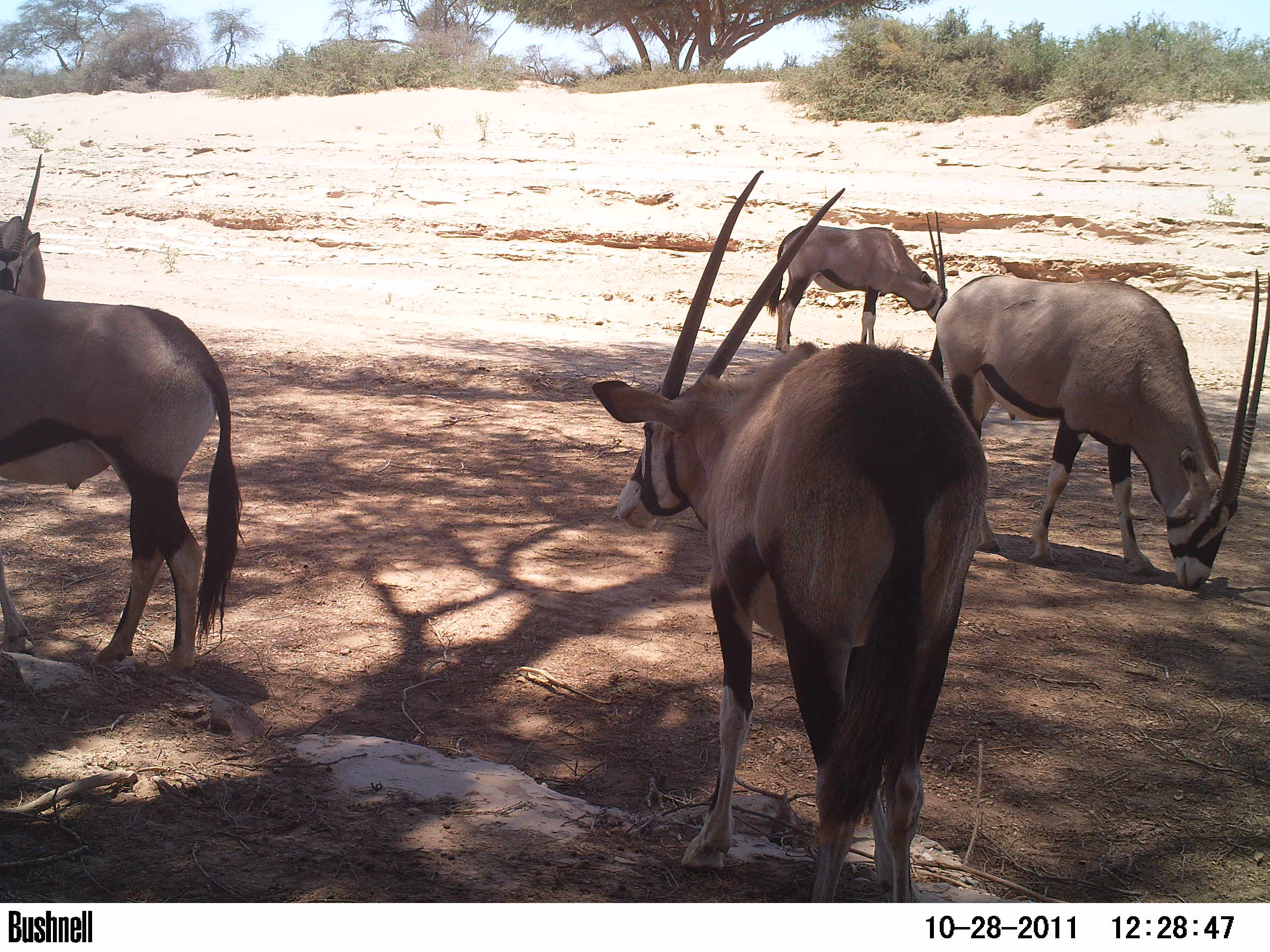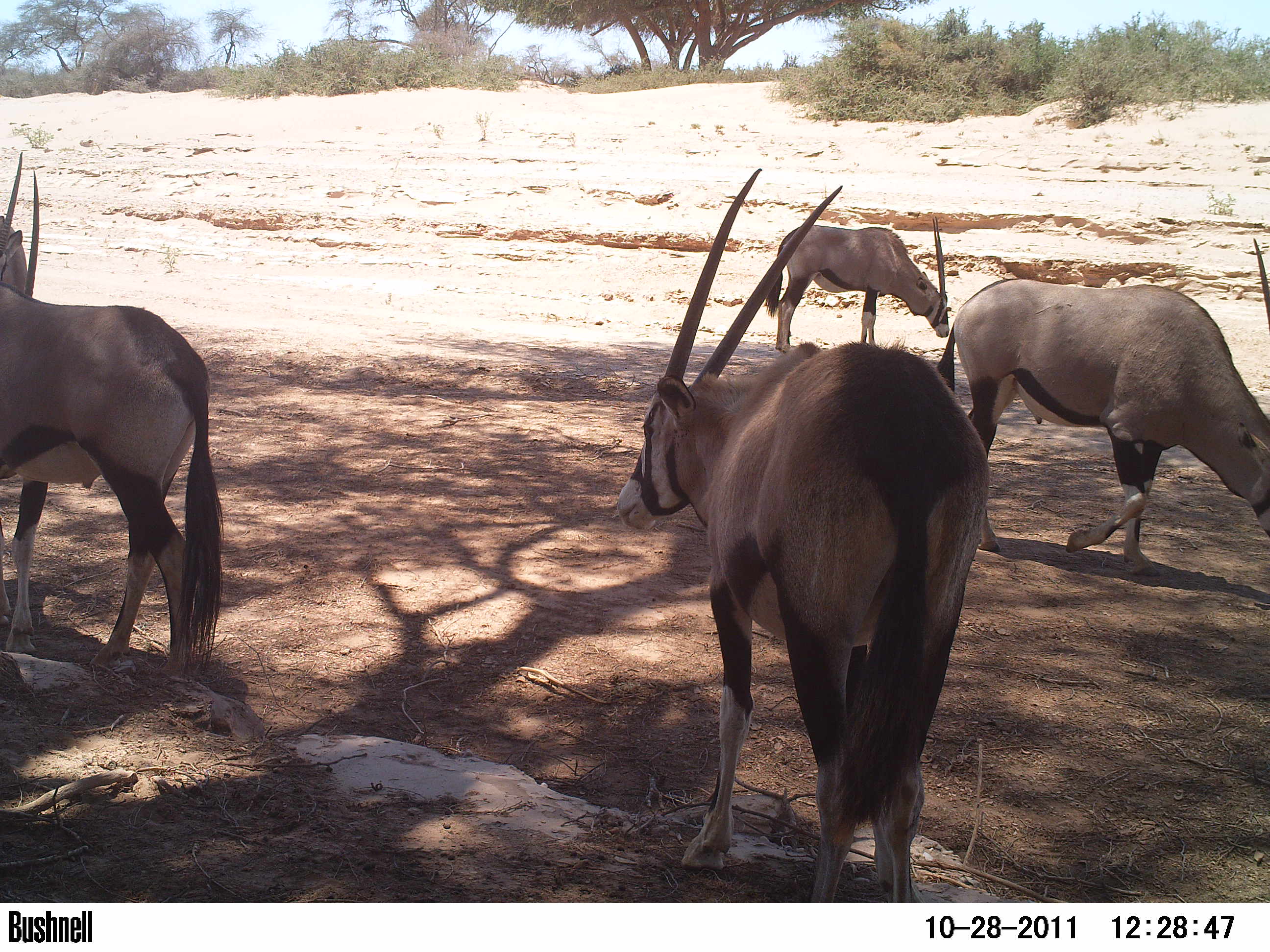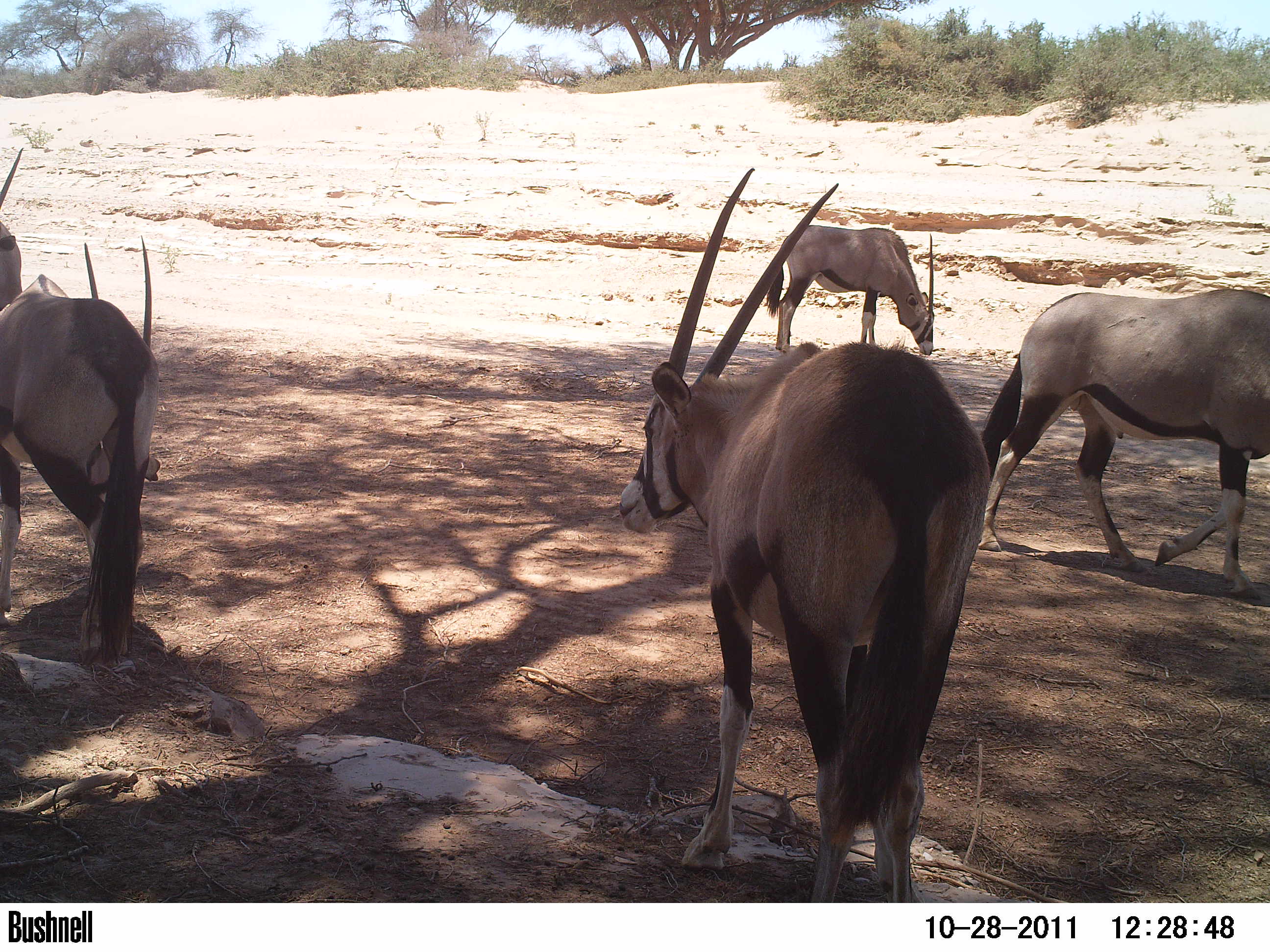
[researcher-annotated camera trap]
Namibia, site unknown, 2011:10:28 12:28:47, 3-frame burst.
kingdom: Animalia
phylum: Chordata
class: Mammalia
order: Artiodactyla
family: Bovidae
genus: Oryx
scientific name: Oryx gazella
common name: gemsbok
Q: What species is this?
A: Oryx gazella (gemsbok).